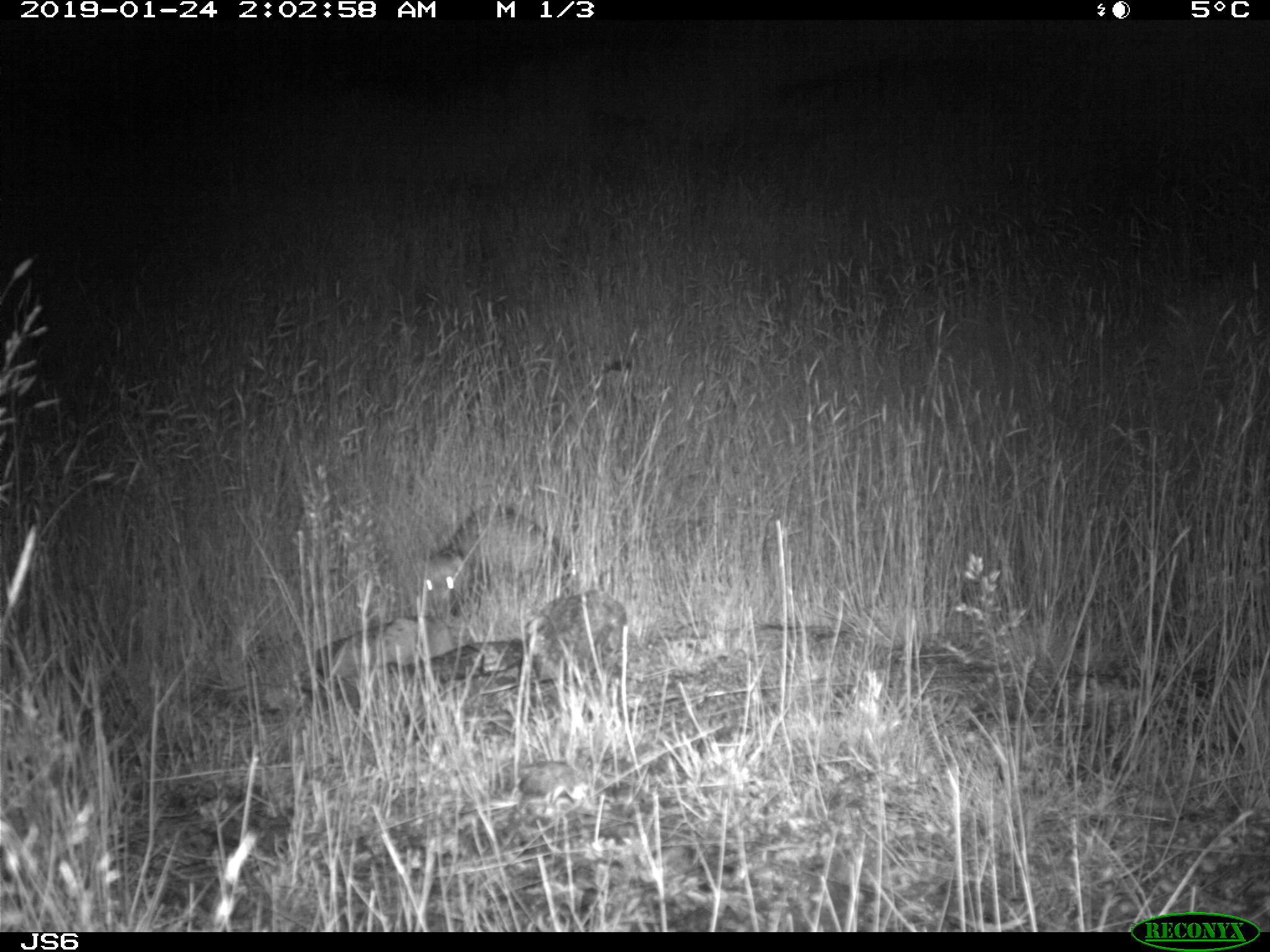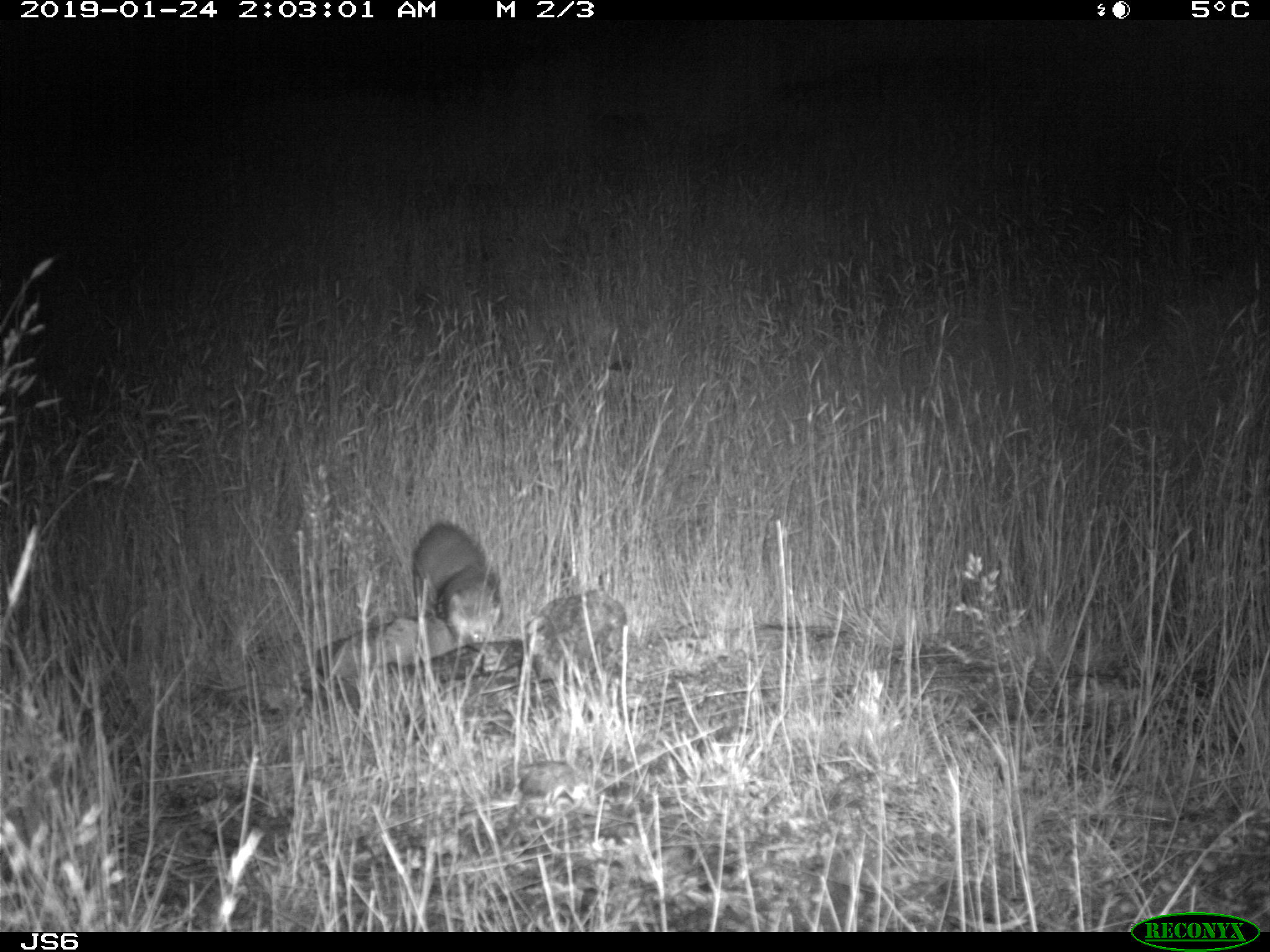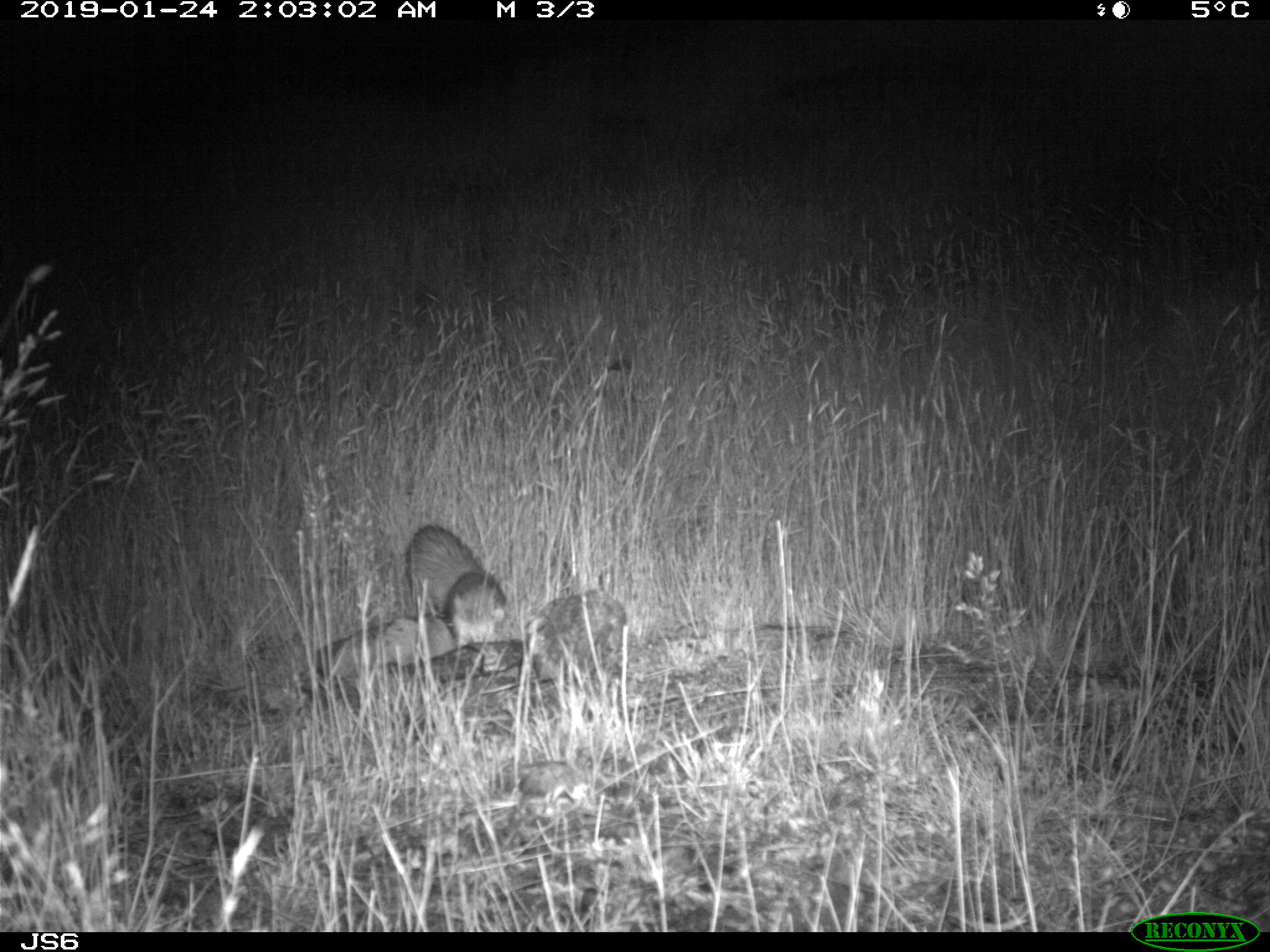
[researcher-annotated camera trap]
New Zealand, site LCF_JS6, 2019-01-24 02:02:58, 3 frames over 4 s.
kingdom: Animalia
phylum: Chordata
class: Mammalia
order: Carnivora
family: Mustelidae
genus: Mustela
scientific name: Mustela furo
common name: ferret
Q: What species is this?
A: Ferret (Mustela furo).